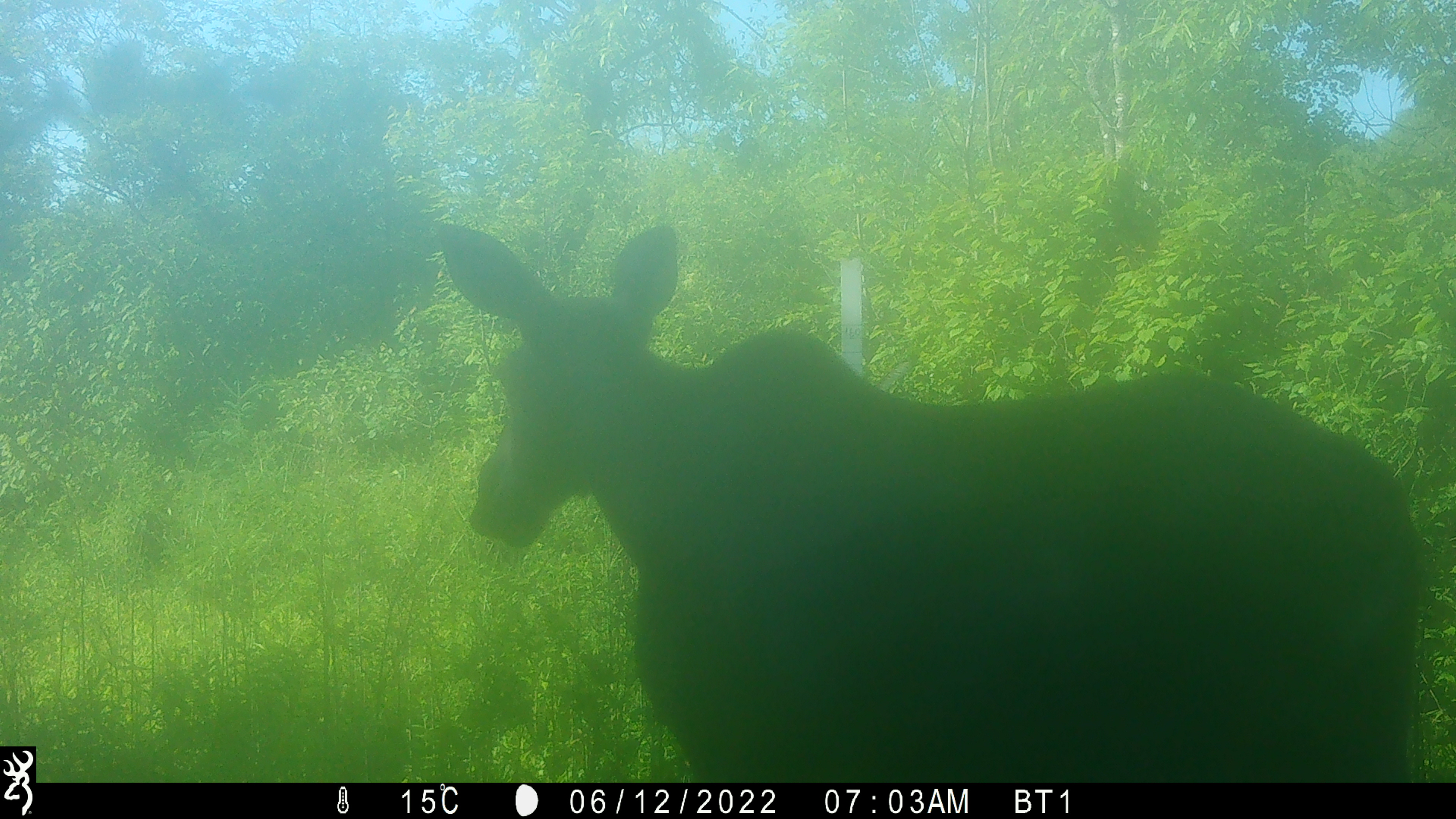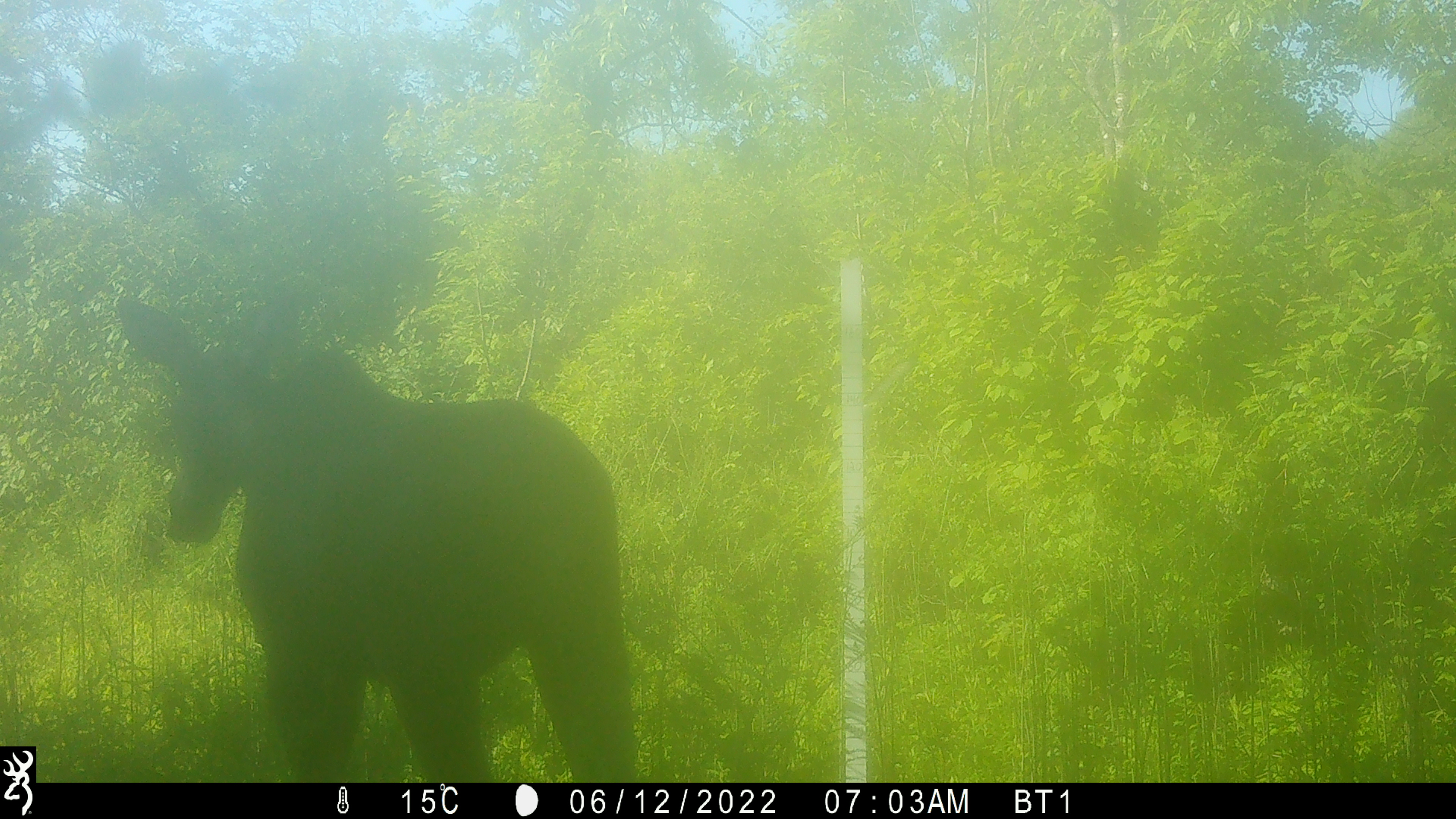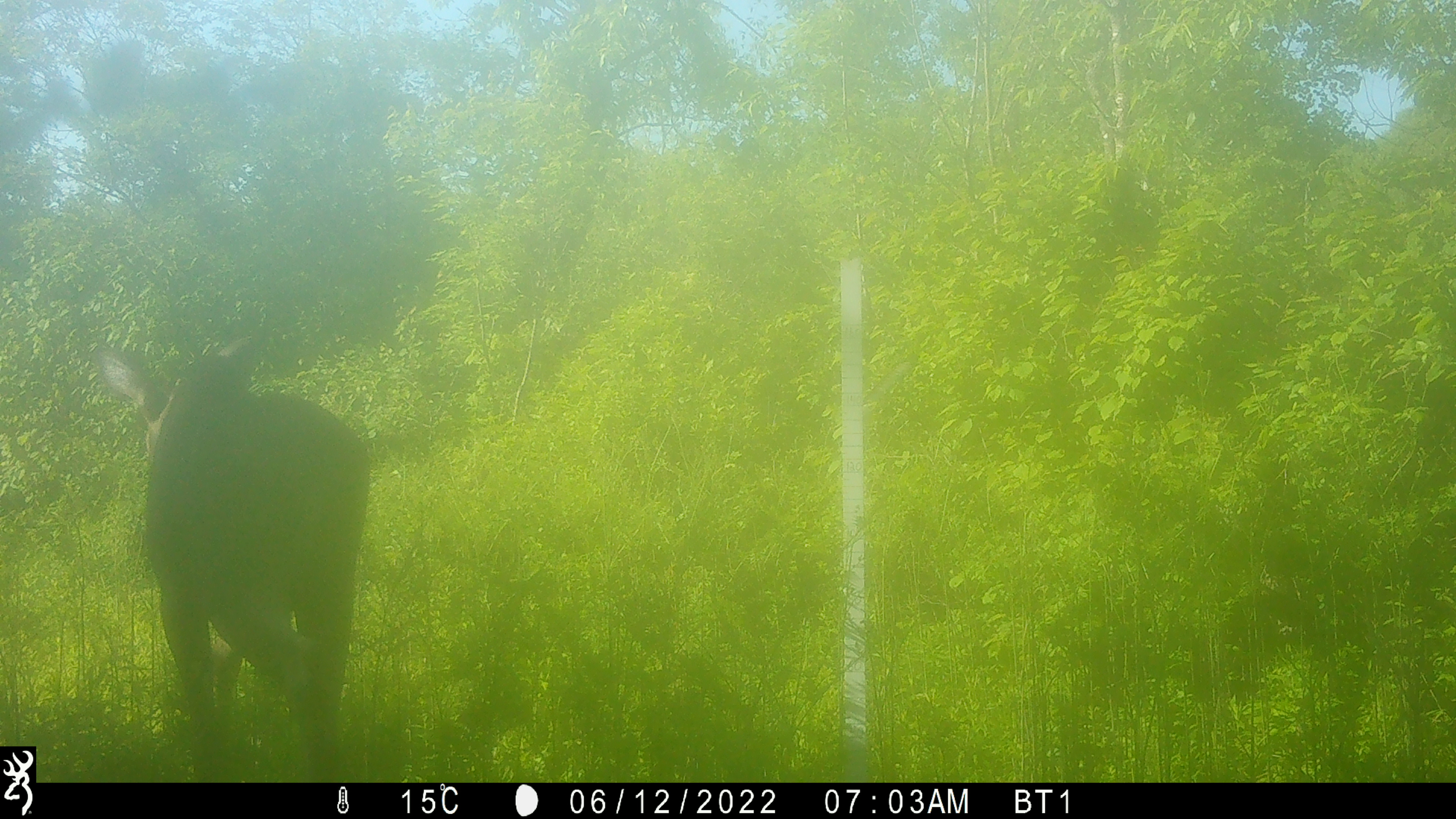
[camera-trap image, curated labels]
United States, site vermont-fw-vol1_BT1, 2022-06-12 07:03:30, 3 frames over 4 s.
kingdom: Animalia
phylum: Chordata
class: Mammalia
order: Artiodactyla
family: Cervidae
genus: Alces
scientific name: Alces alces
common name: moose